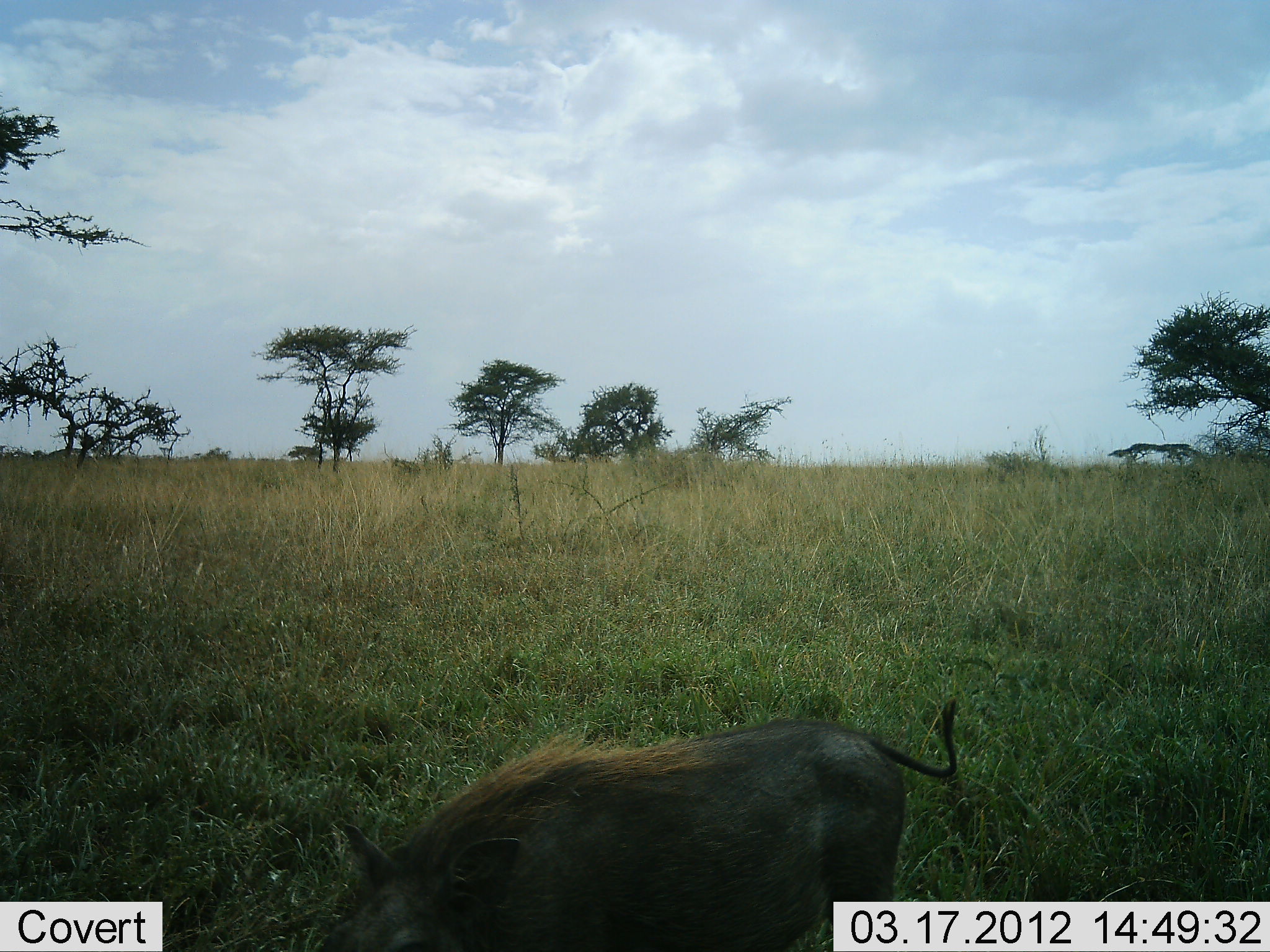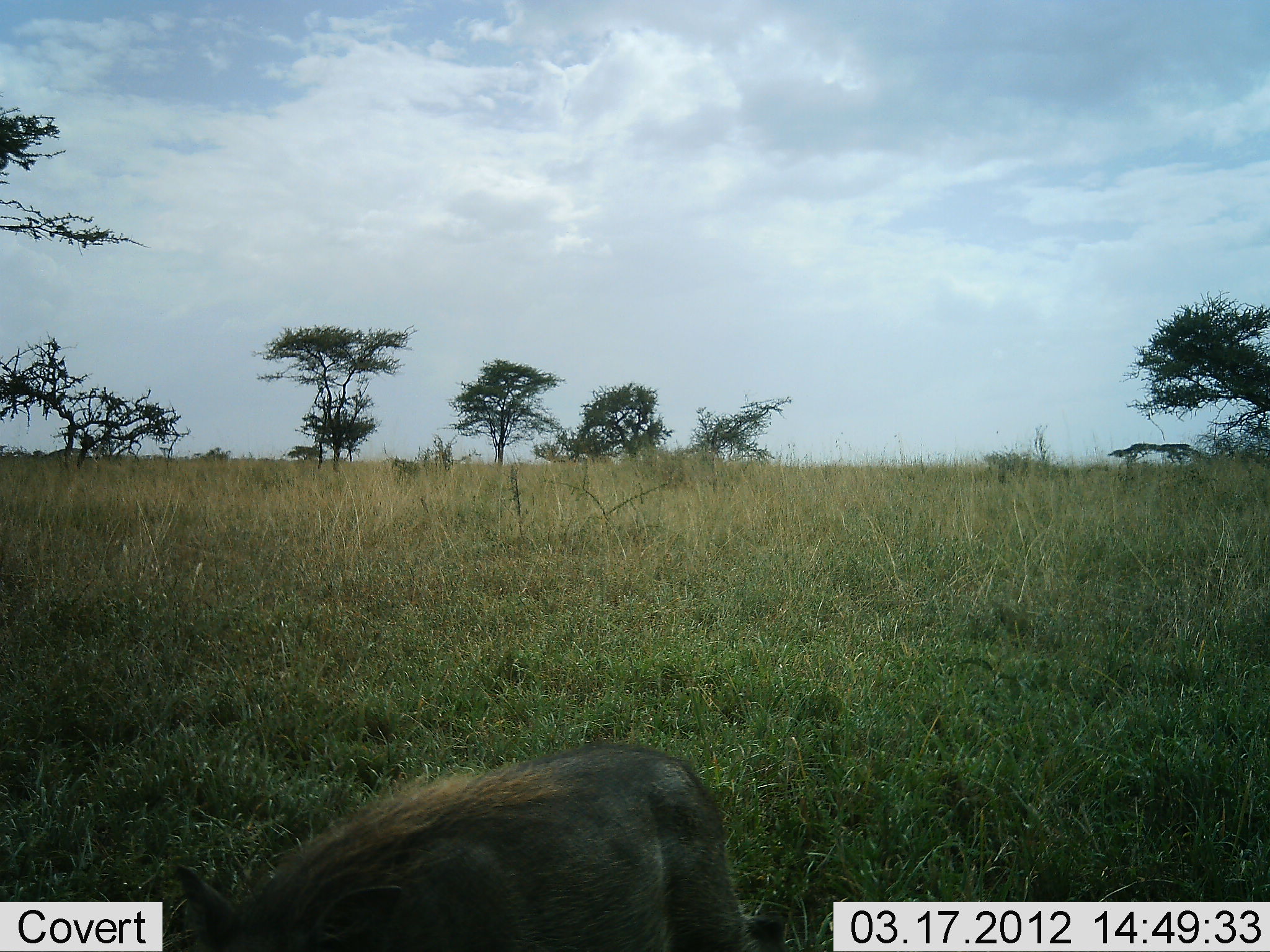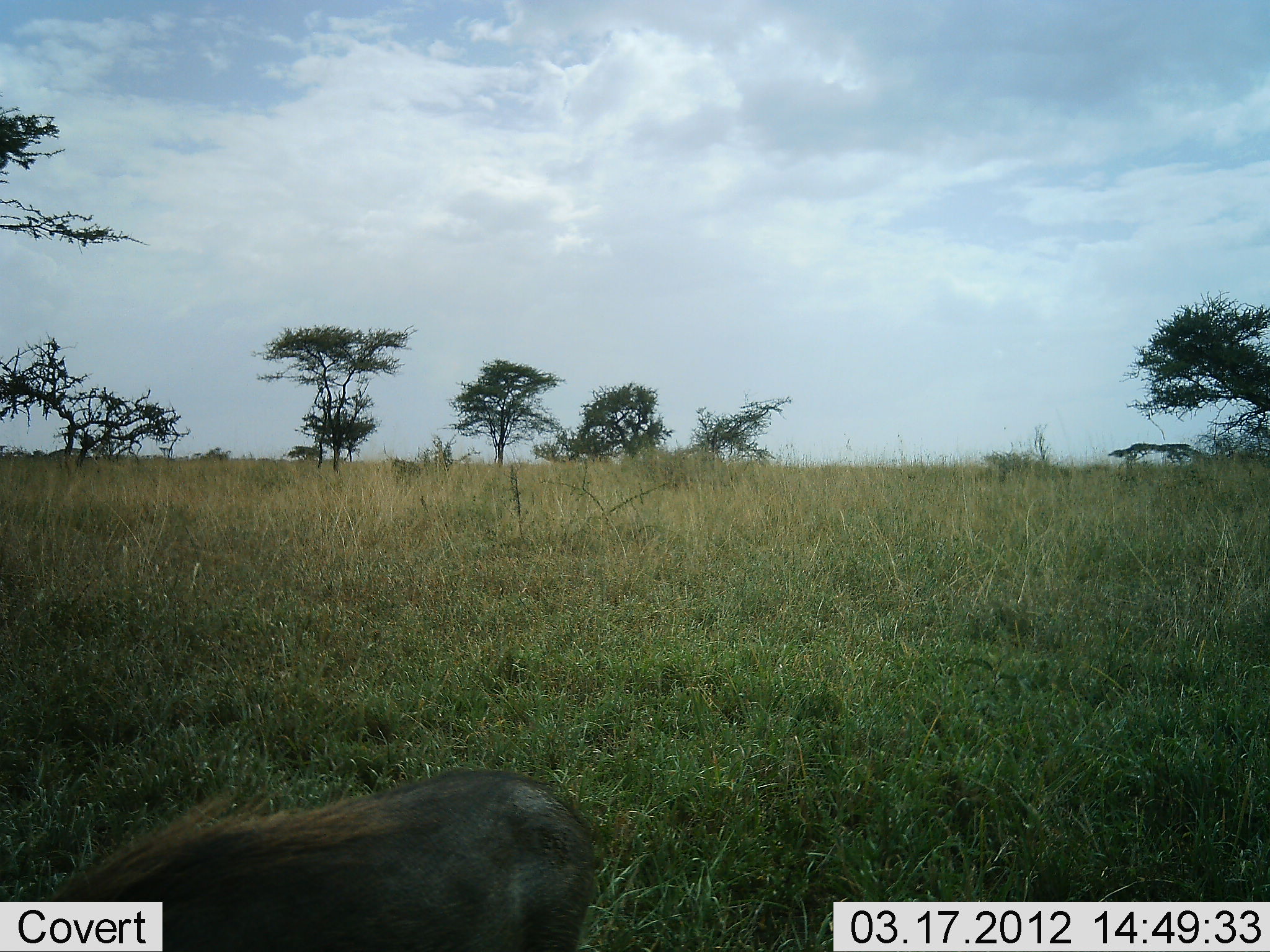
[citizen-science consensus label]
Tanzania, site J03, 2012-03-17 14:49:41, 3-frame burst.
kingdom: Animalia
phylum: Chordata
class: Mammalia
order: Artiodactyla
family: Suidae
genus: Phacochoerus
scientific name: Phacochoerus africanus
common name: warthog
Warthog (Phacochoerus africanus), count 1. Behavior (volunteer vote fractions): standing 0%, resting 0%, moving 92%, interacting 8%. Young present (vote fraction): 0%. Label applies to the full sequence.